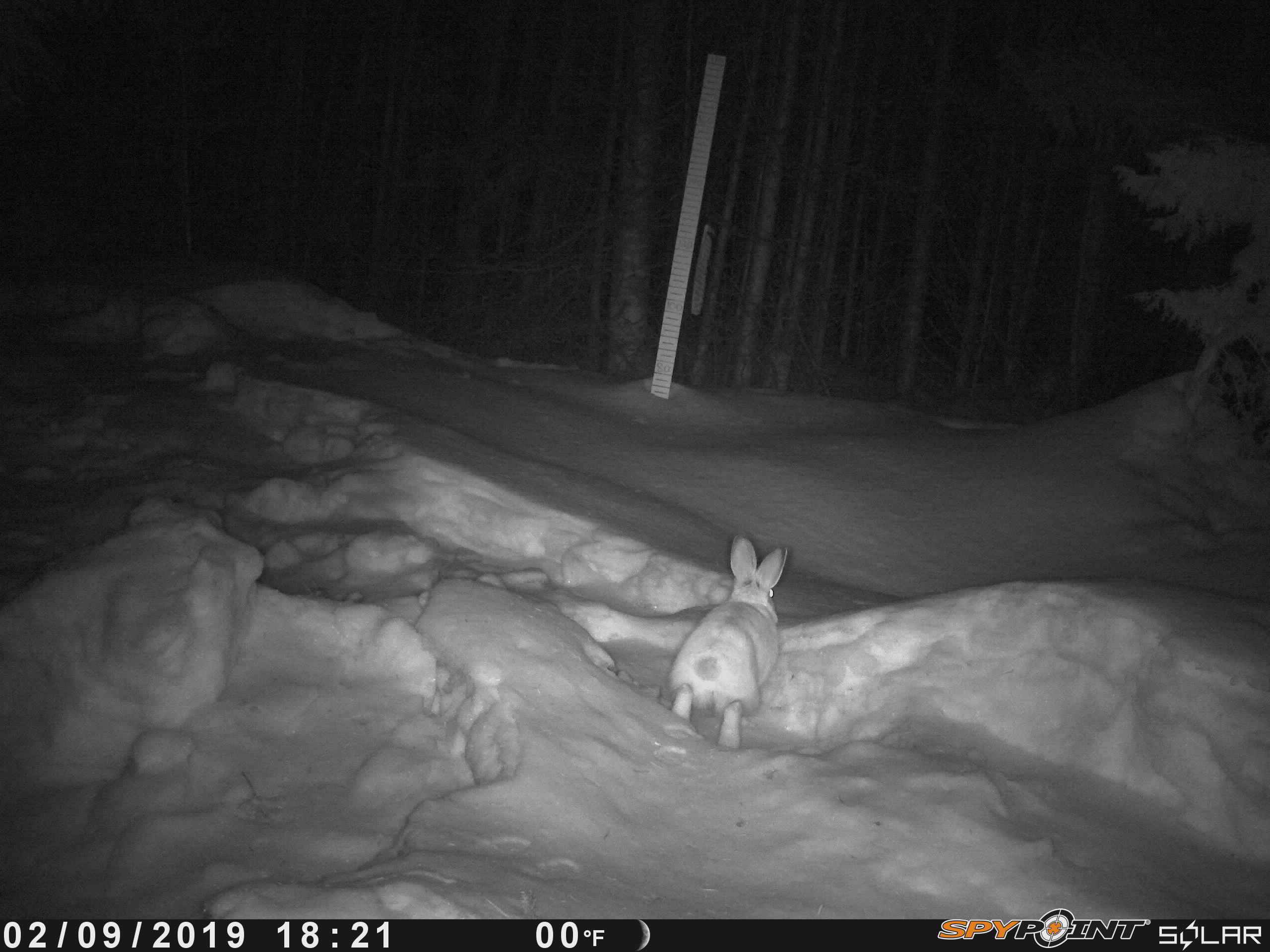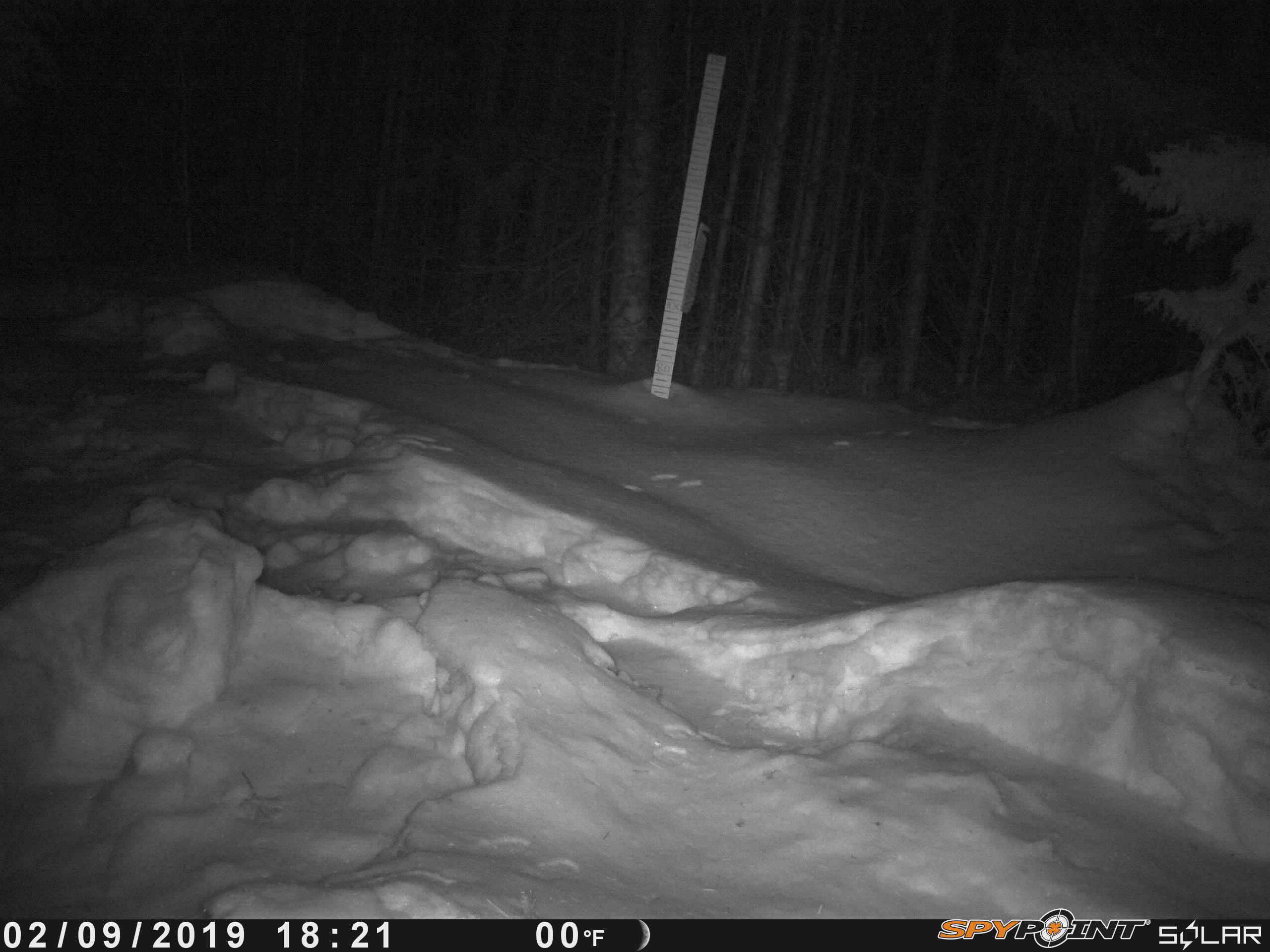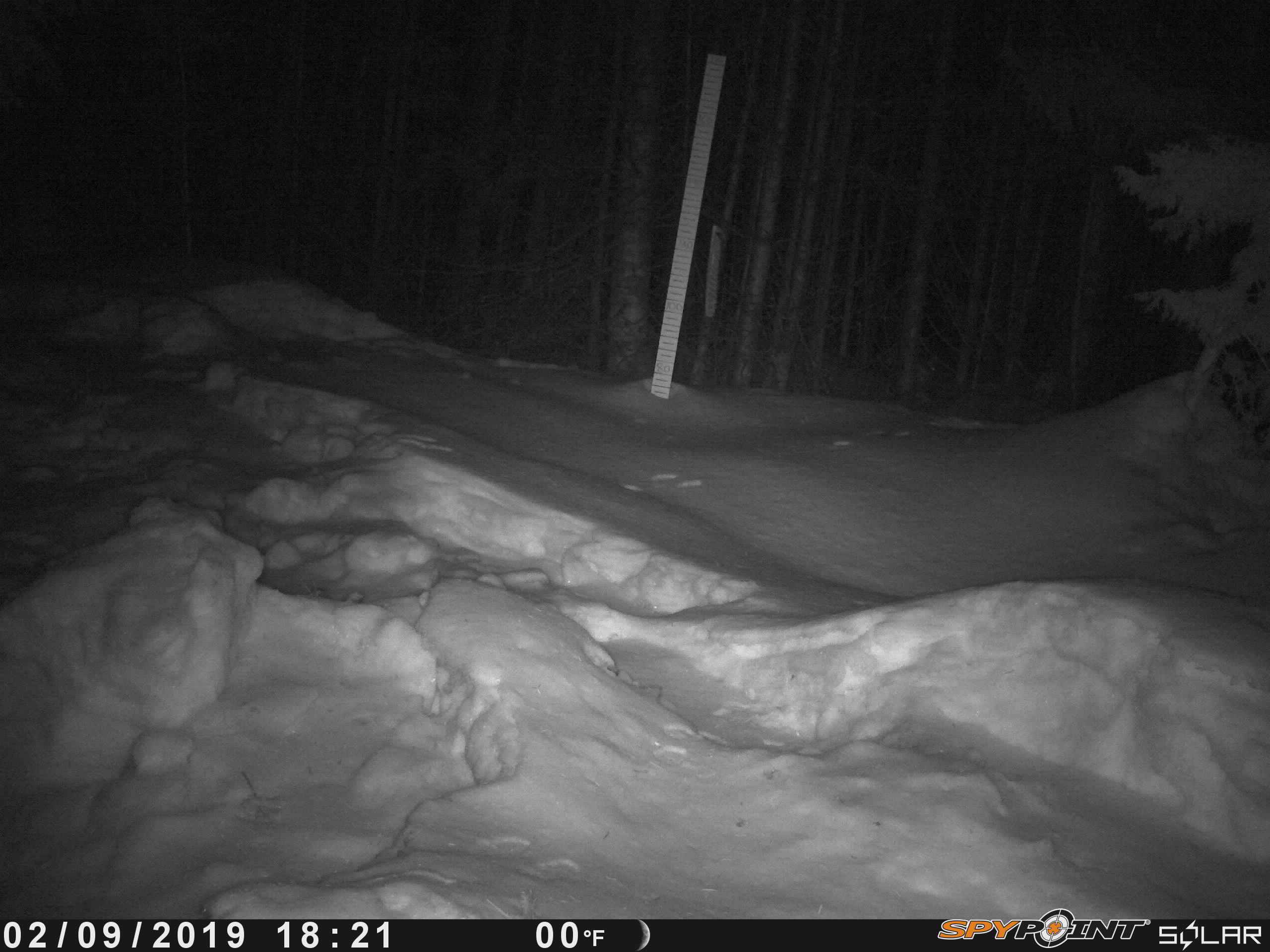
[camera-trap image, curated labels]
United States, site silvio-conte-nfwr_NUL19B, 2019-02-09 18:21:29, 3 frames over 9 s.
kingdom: Animalia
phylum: Chordata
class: Mammalia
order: Lagomorpha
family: Leporidae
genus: Lepus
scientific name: Lepus americanus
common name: snowshoe hare